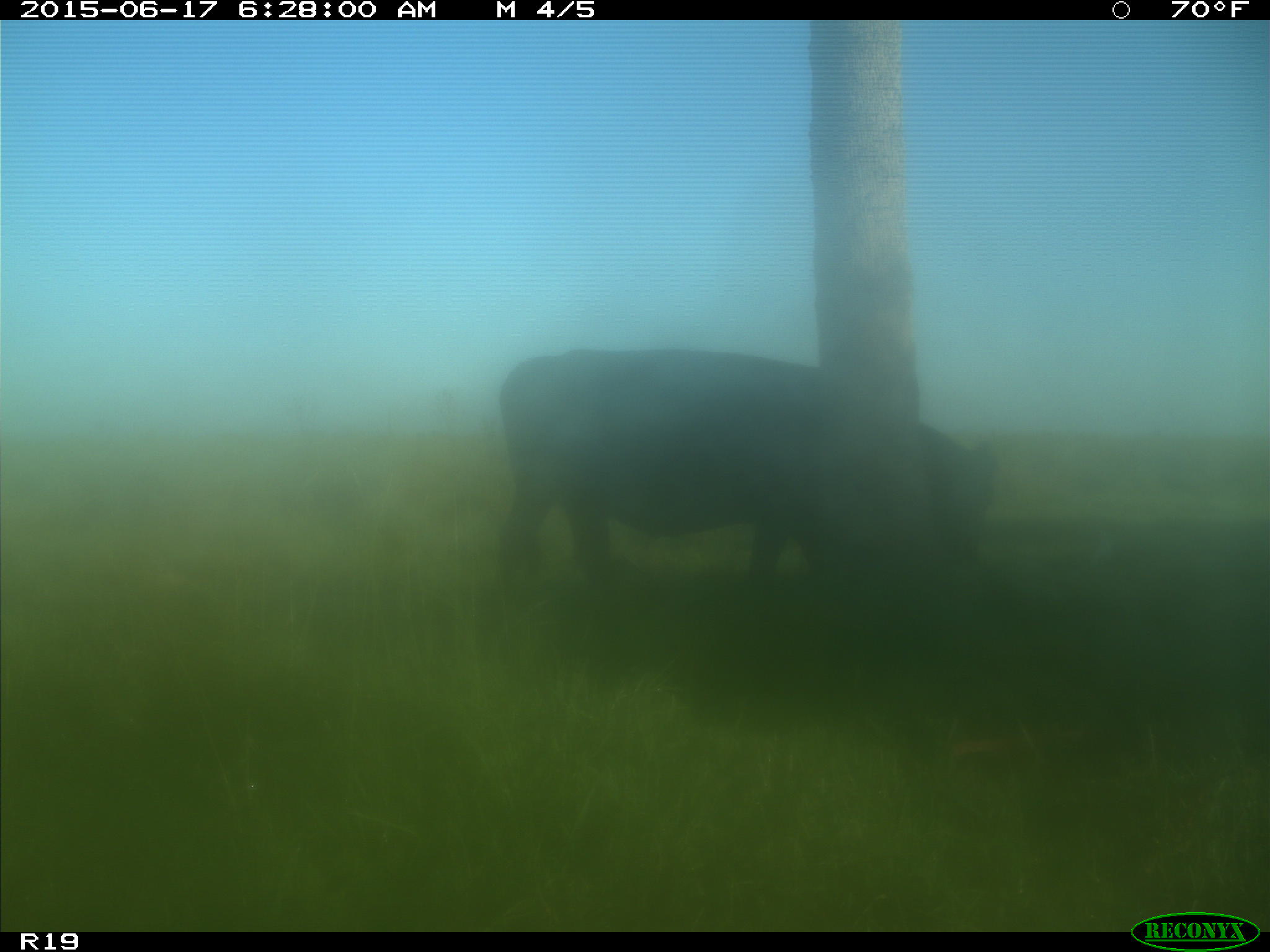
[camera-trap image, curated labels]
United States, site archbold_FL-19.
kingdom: Animalia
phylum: Chordata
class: Mammalia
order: Artiodactyla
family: Bovidae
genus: Bos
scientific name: Bos taurus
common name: domestic cow